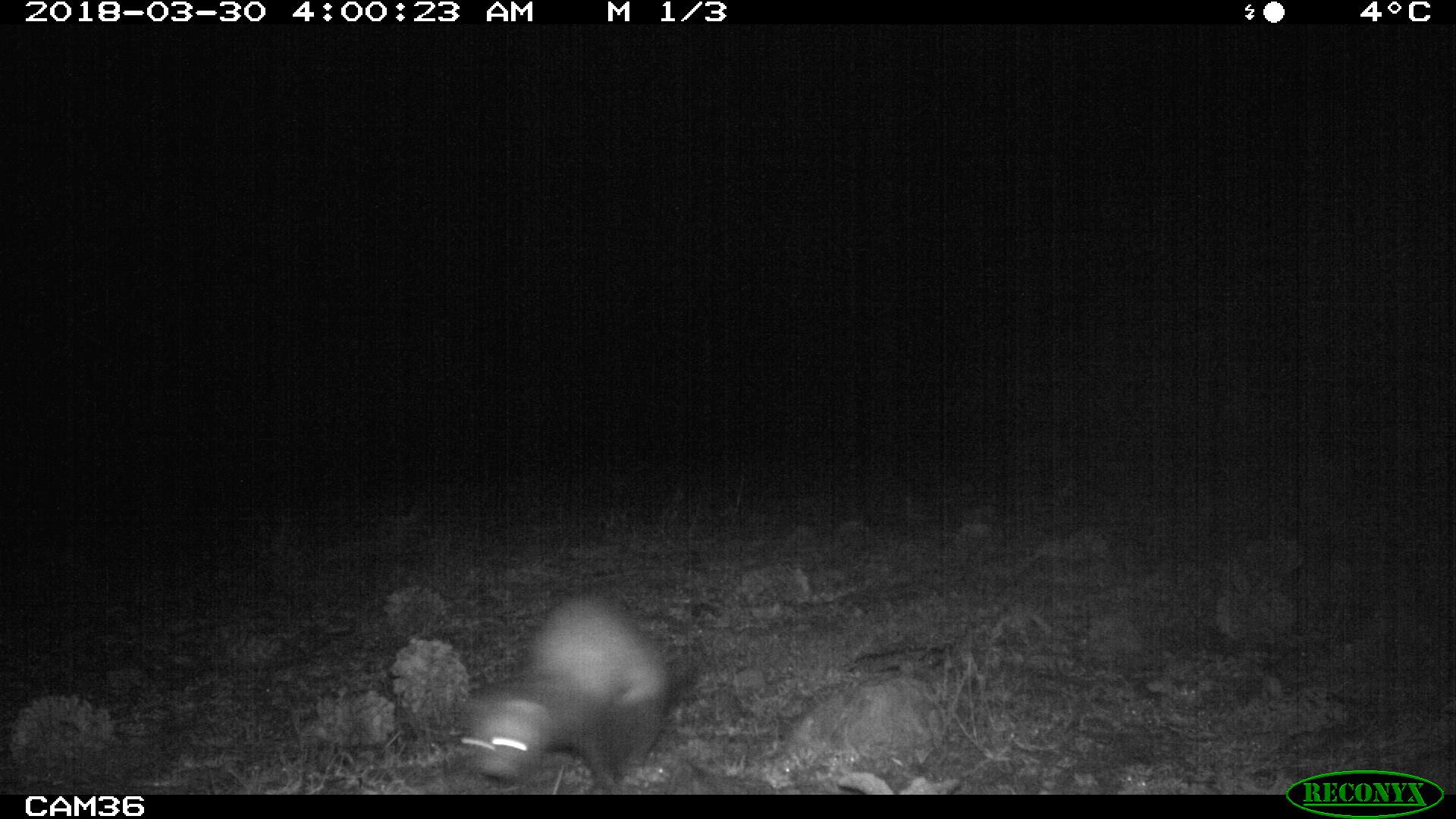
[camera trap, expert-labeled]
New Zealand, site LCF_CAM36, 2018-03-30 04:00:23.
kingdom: Animalia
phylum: Chordata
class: Mammalia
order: Carnivora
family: Mustelidae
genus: Mustela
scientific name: Mustela furo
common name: ferret